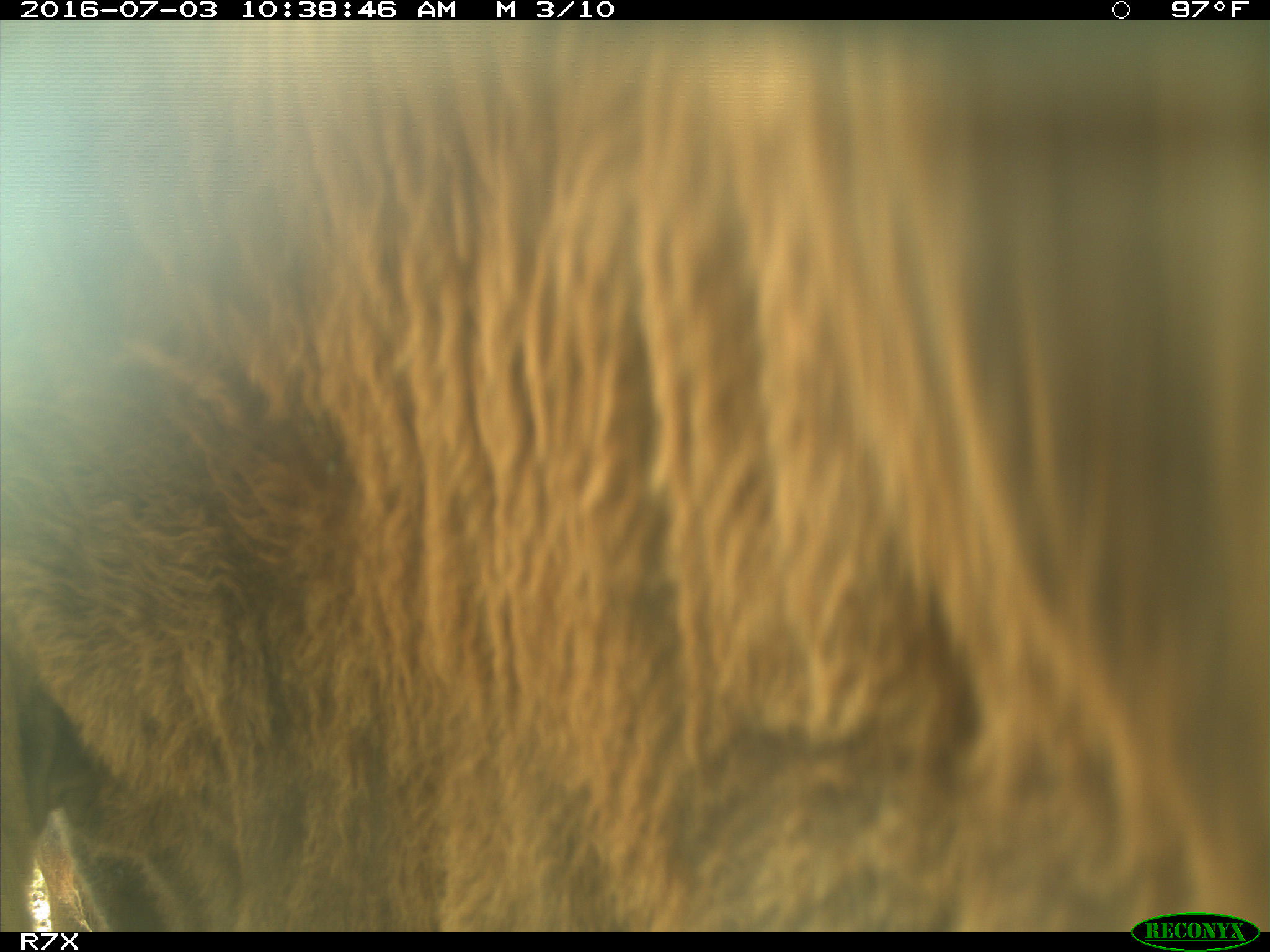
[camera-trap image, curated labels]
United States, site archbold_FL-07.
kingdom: Animalia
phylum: Chordata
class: Mammalia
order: Artiodactyla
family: Bovidae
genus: Bos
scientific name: Bos taurus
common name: domestic cow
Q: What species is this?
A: Bos taurus (domestic cow).